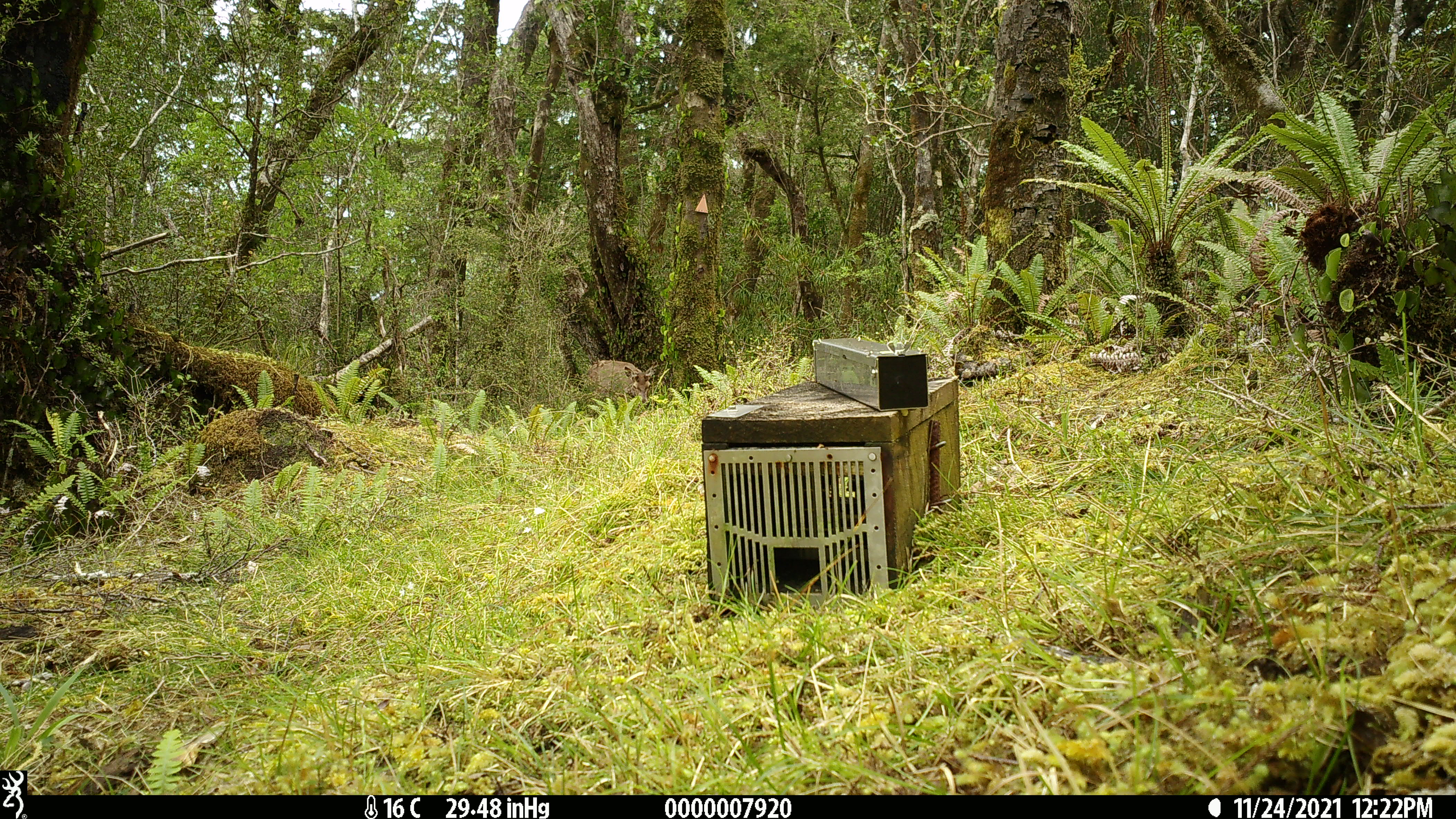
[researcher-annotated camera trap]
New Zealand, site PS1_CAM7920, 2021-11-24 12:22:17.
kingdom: Animalia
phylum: Chordata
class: Mammalia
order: Artiodactyla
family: Cervidae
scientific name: Cervidae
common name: deer